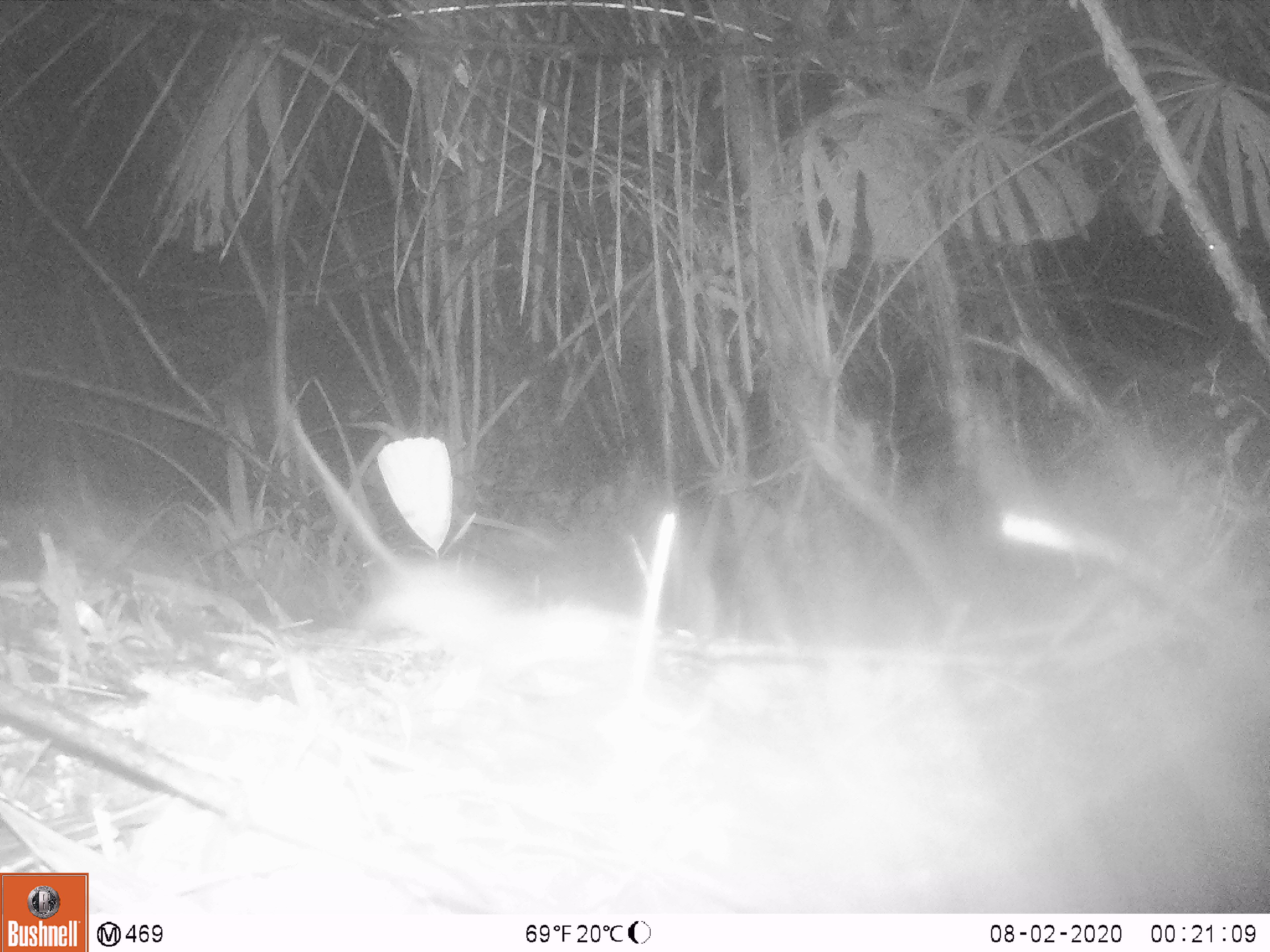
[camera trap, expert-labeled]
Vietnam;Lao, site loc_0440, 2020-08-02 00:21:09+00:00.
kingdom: Animalia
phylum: Chordata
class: Mammalia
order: Rodentia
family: Muridae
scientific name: Muridae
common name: old-world mice and rats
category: unidentified murid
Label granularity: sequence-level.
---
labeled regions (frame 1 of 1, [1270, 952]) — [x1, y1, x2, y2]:
unidentified murid: [289, 418, 633, 682]